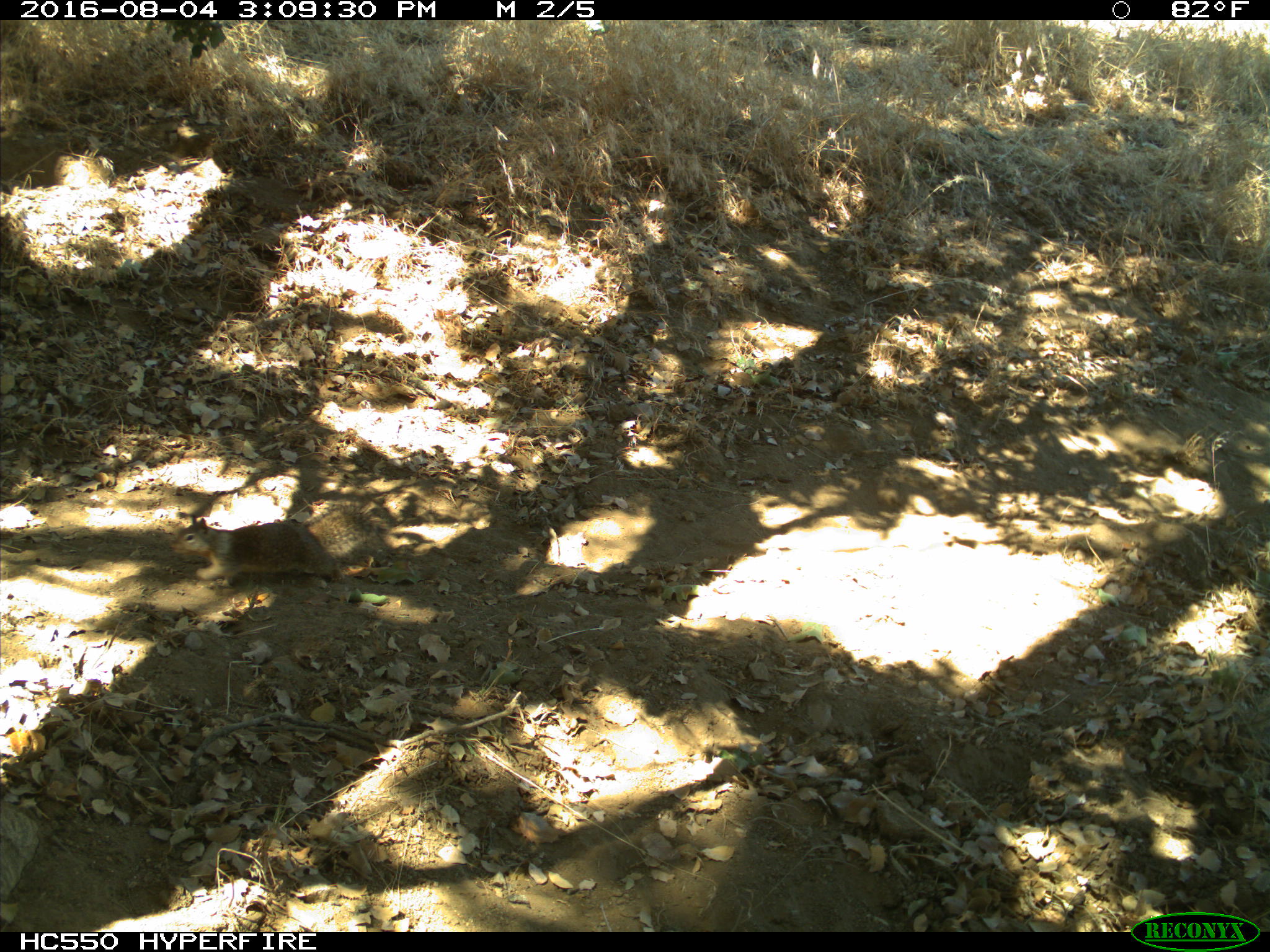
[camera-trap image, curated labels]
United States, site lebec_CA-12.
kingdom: Animalia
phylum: Chordata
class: Mammalia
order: Rodentia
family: Sciuridae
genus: Otospermophilus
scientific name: Otospermophilus beecheyi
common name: california ground squirrel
Otospermophilus beecheyi (california ground squirrel).